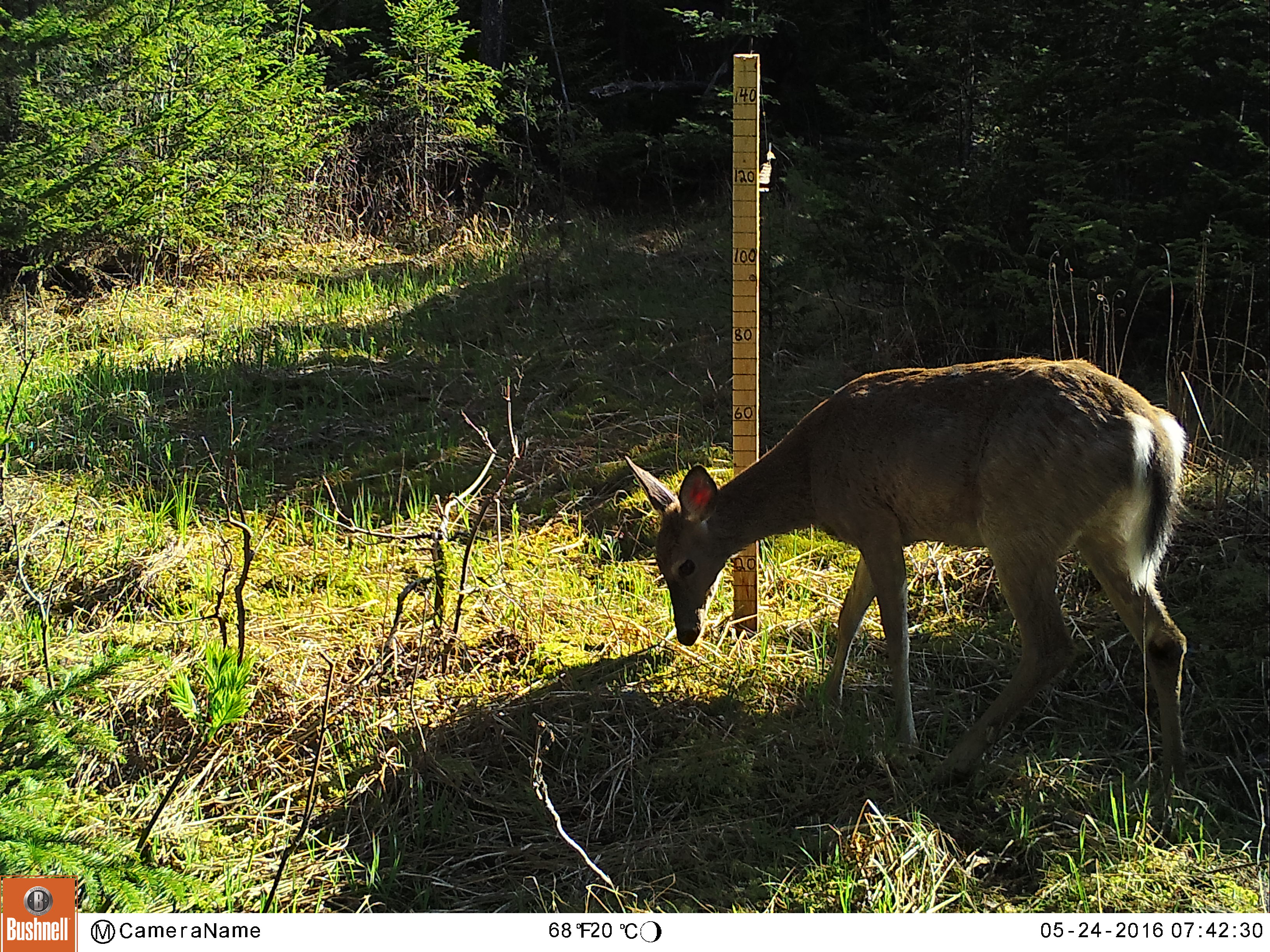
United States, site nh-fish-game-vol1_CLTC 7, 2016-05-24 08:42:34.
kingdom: Animalia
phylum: Chordata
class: Mammalia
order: Artiodactyla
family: Cervidae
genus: Odocoileus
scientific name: Odocoileus virginianus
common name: white-tailed deer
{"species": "white-tailed deer (Odocoileus virginianus)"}